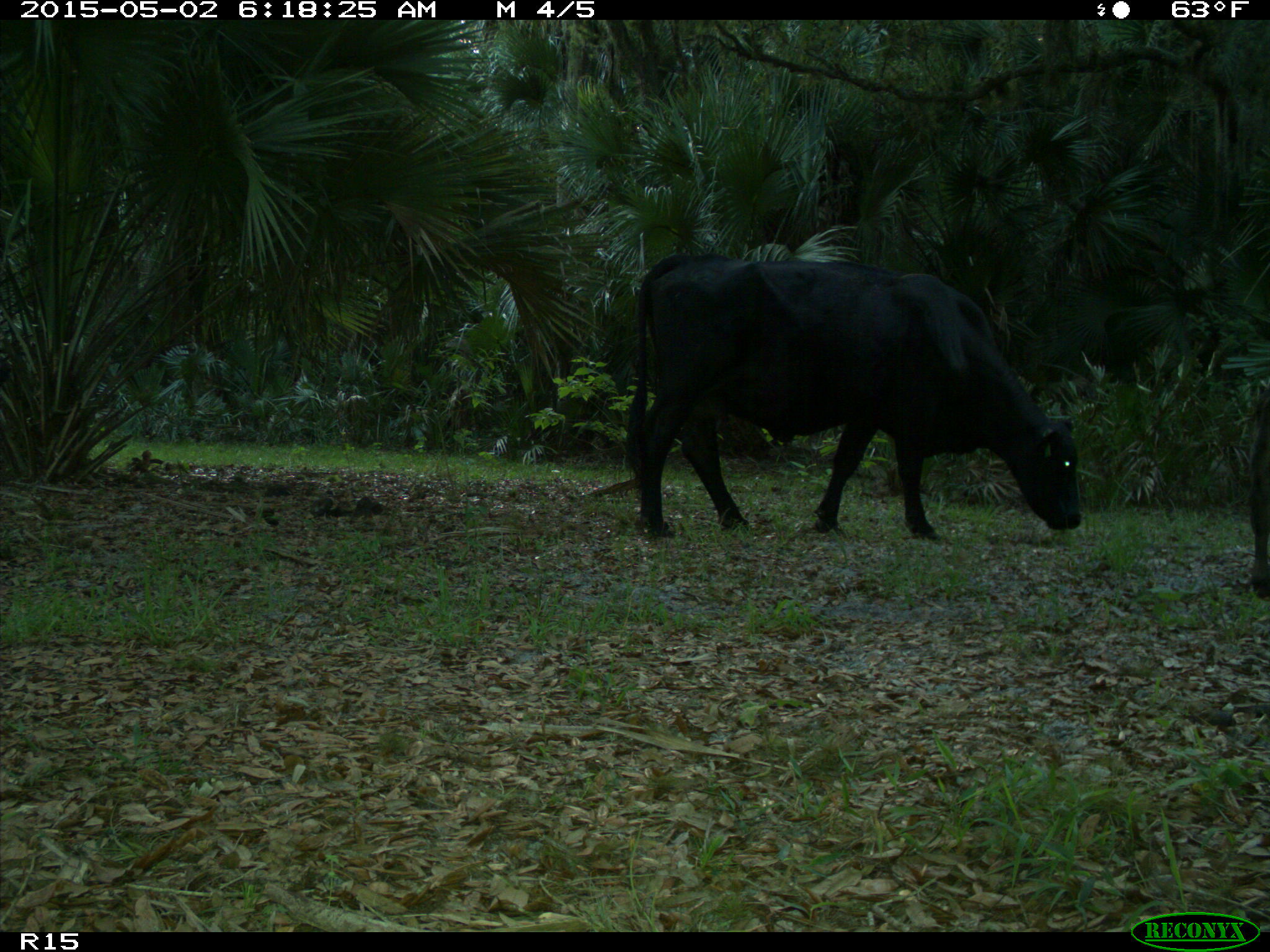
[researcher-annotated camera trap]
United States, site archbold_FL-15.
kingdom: Animalia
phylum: Chordata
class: Mammalia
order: Artiodactyla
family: Bovidae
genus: Bos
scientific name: Bos taurus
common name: domestic cow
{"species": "Bos taurus (domestic cow)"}